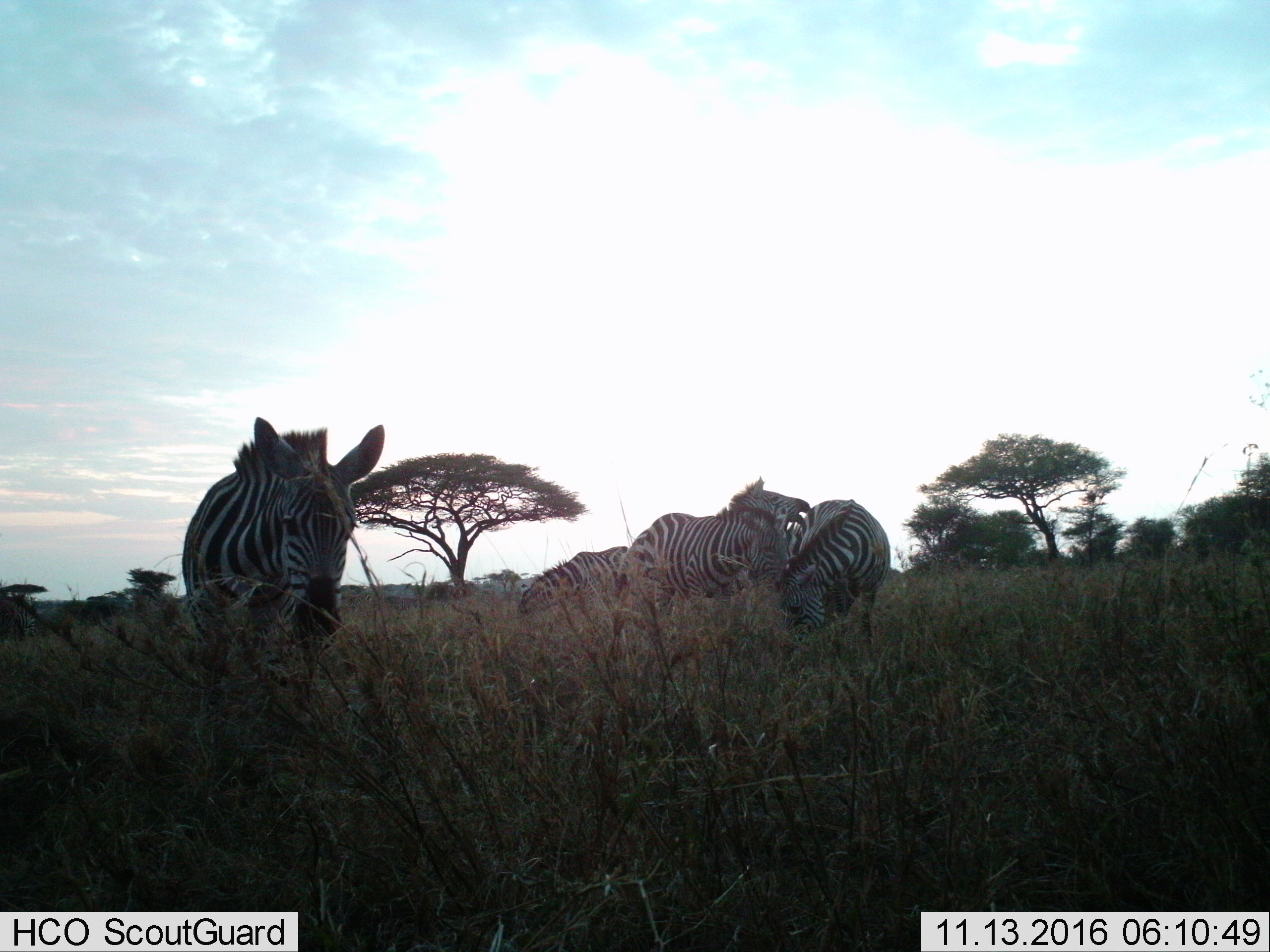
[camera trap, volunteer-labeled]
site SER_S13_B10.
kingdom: Animalia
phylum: Chordata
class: Mammalia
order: Perissodactyla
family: Equidae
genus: Equus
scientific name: Equus quagga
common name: plains zebra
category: zebraplains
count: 4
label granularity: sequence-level